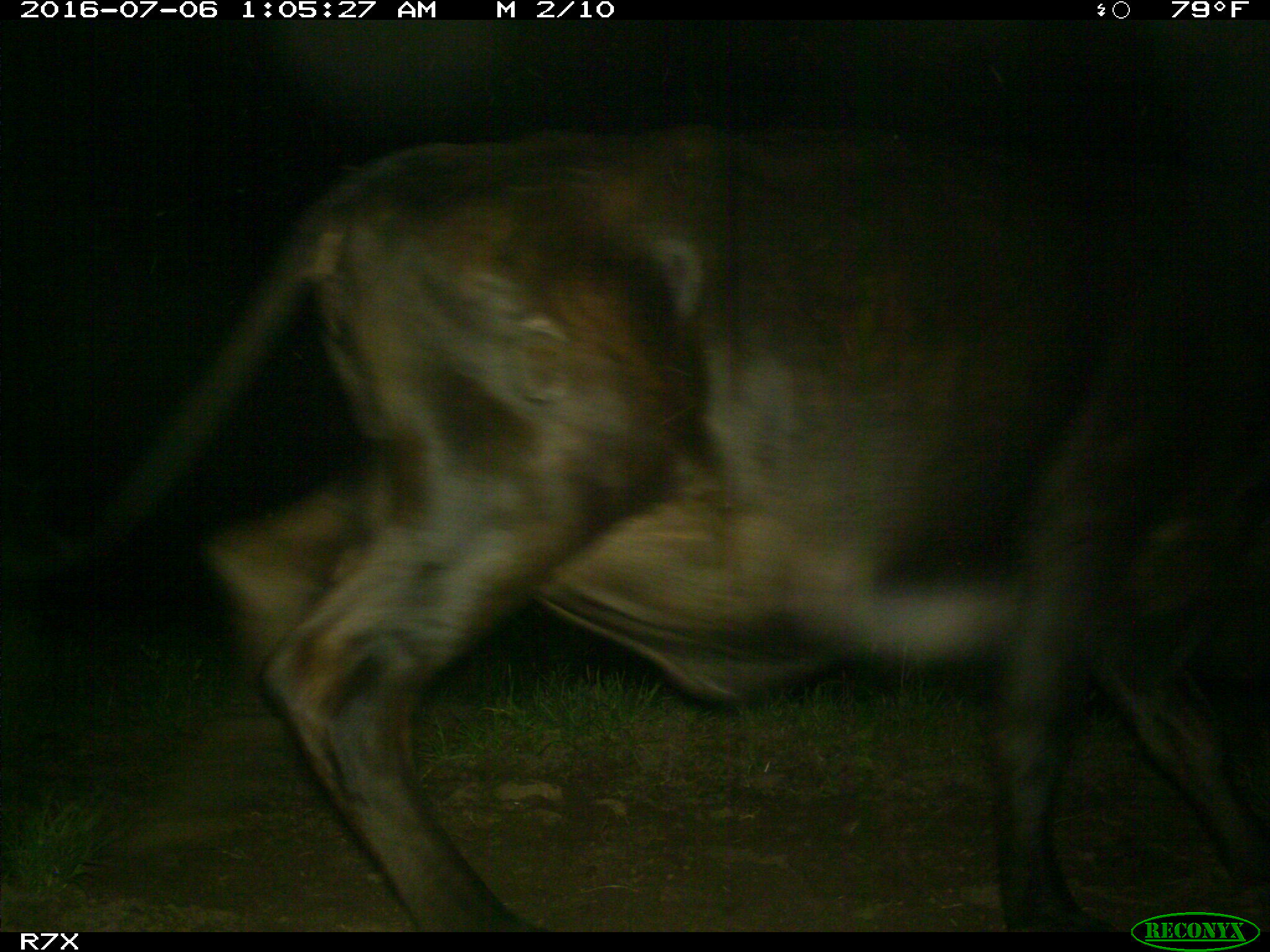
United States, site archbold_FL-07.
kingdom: Animalia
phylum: Chordata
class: Mammalia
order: Artiodactyla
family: Bovidae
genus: Bos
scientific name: Bos taurus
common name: domestic cow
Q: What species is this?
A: Bos taurus (domestic cow).